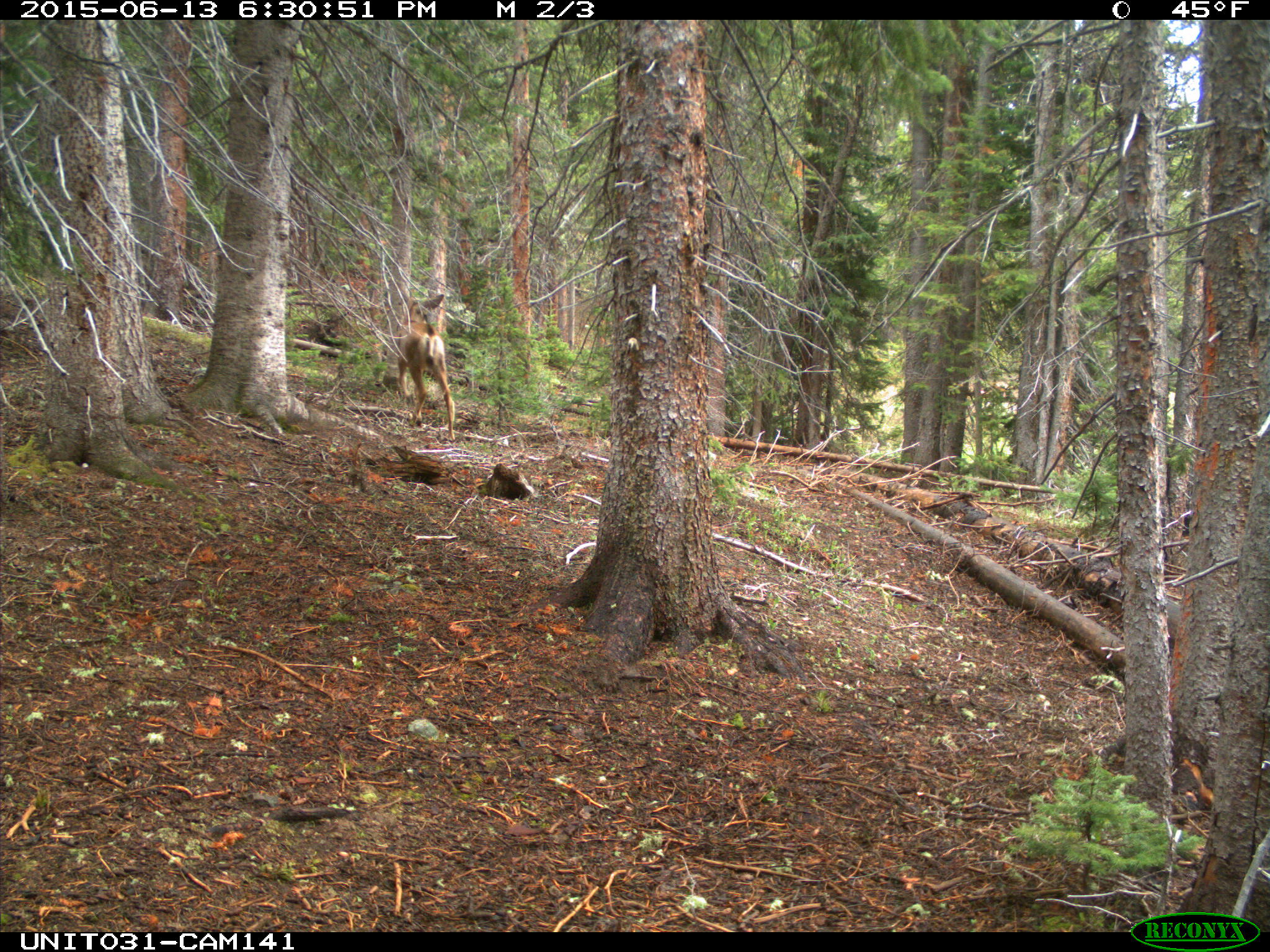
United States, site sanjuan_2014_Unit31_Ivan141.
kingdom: Animalia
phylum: Chordata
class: Mammalia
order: Artiodactyla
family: Cervidae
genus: Odocoileus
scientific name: Odocoileus hemionus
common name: mule deer